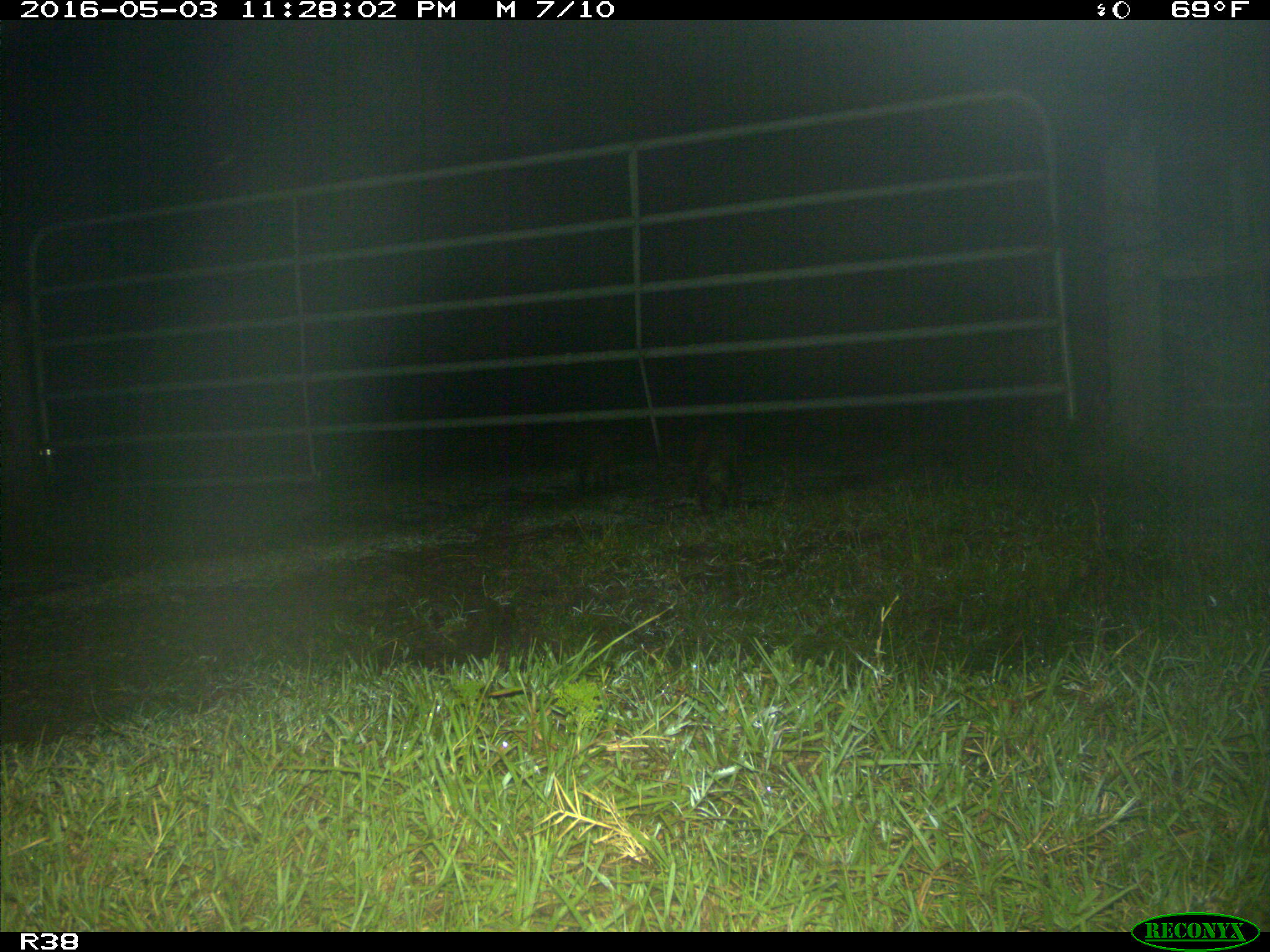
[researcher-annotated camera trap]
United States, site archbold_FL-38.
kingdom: Animalia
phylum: Chordata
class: Mammalia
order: Carnivora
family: Procyonidae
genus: Procyon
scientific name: Procyon lotor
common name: common raccoon